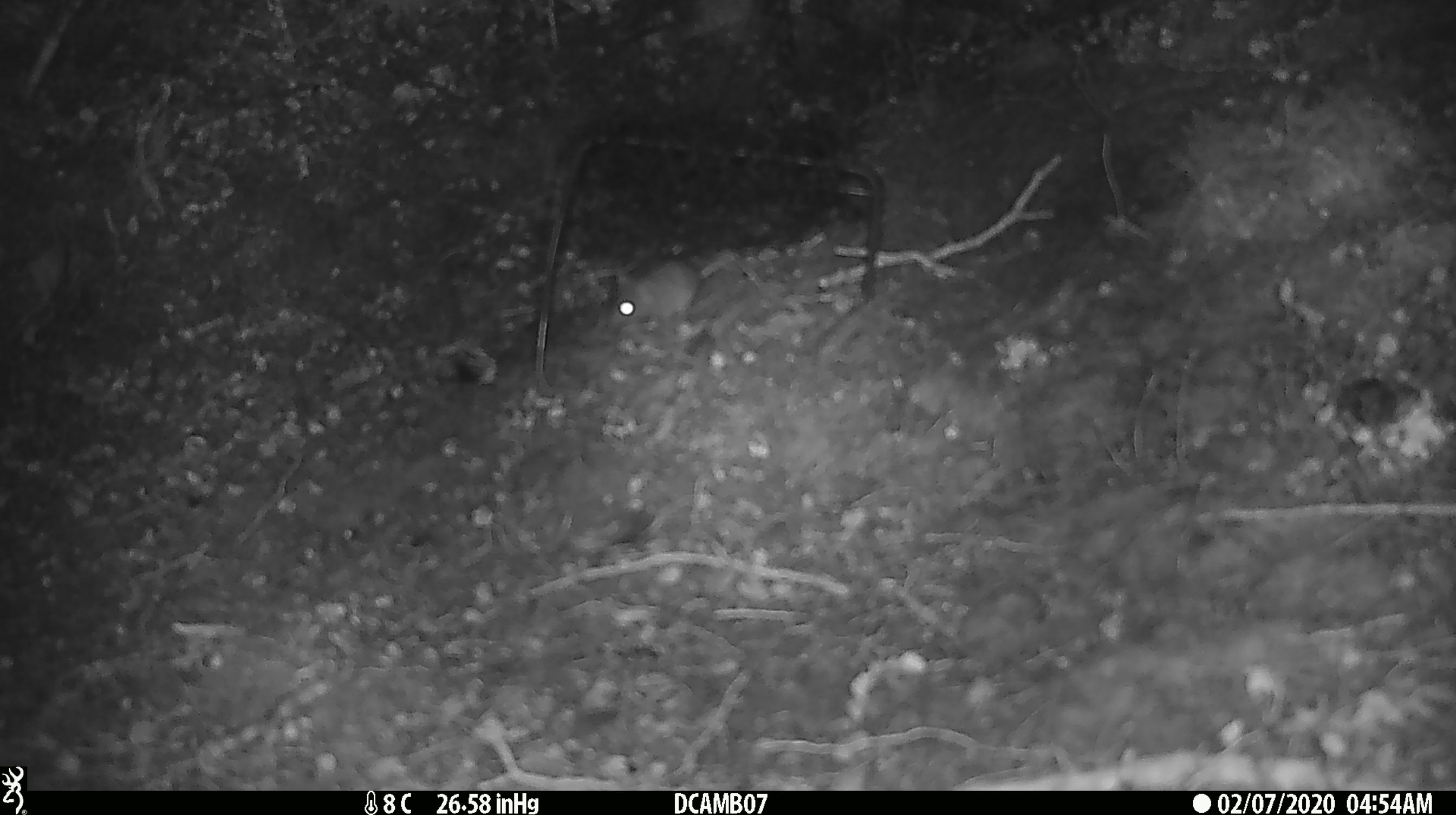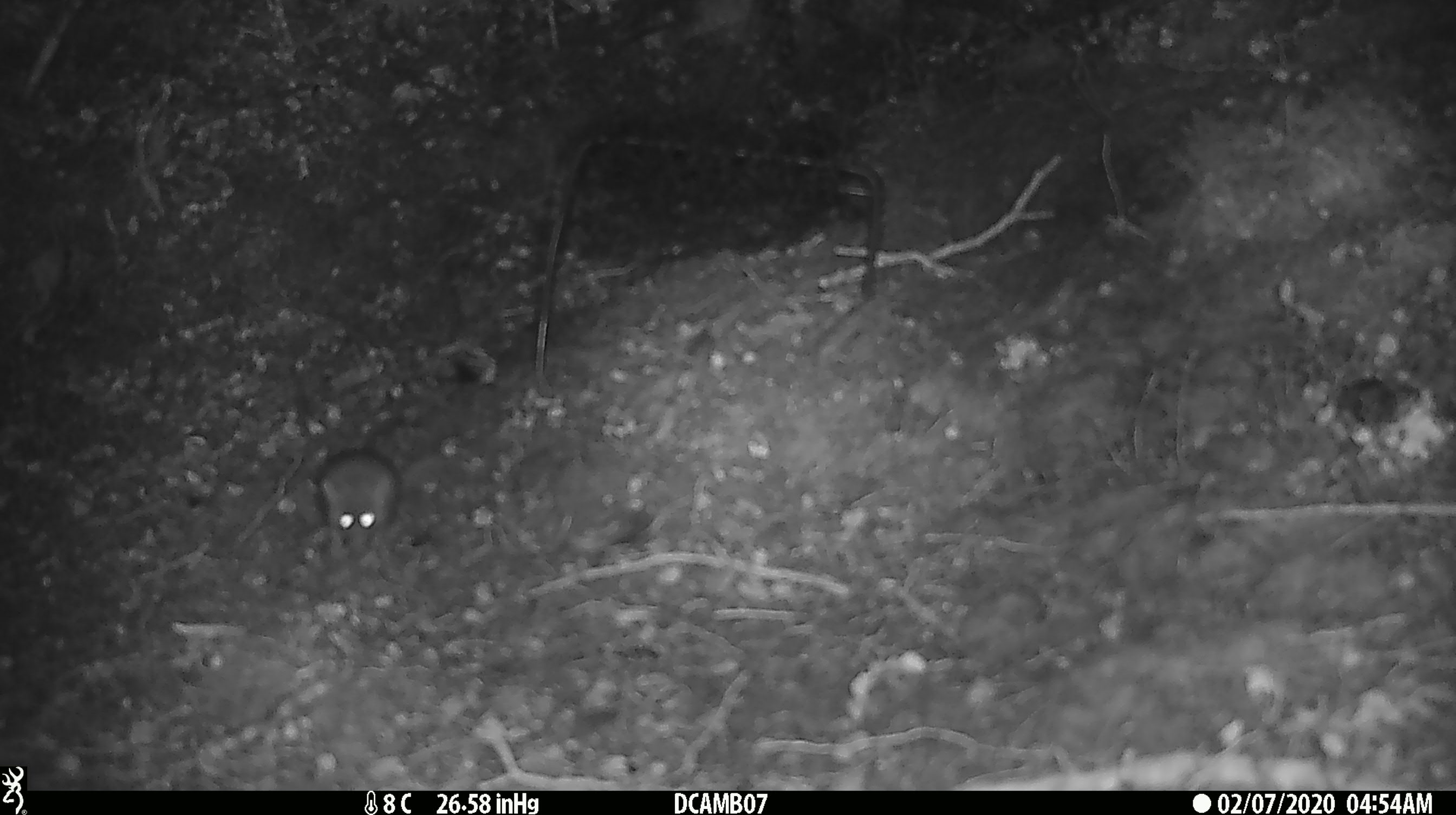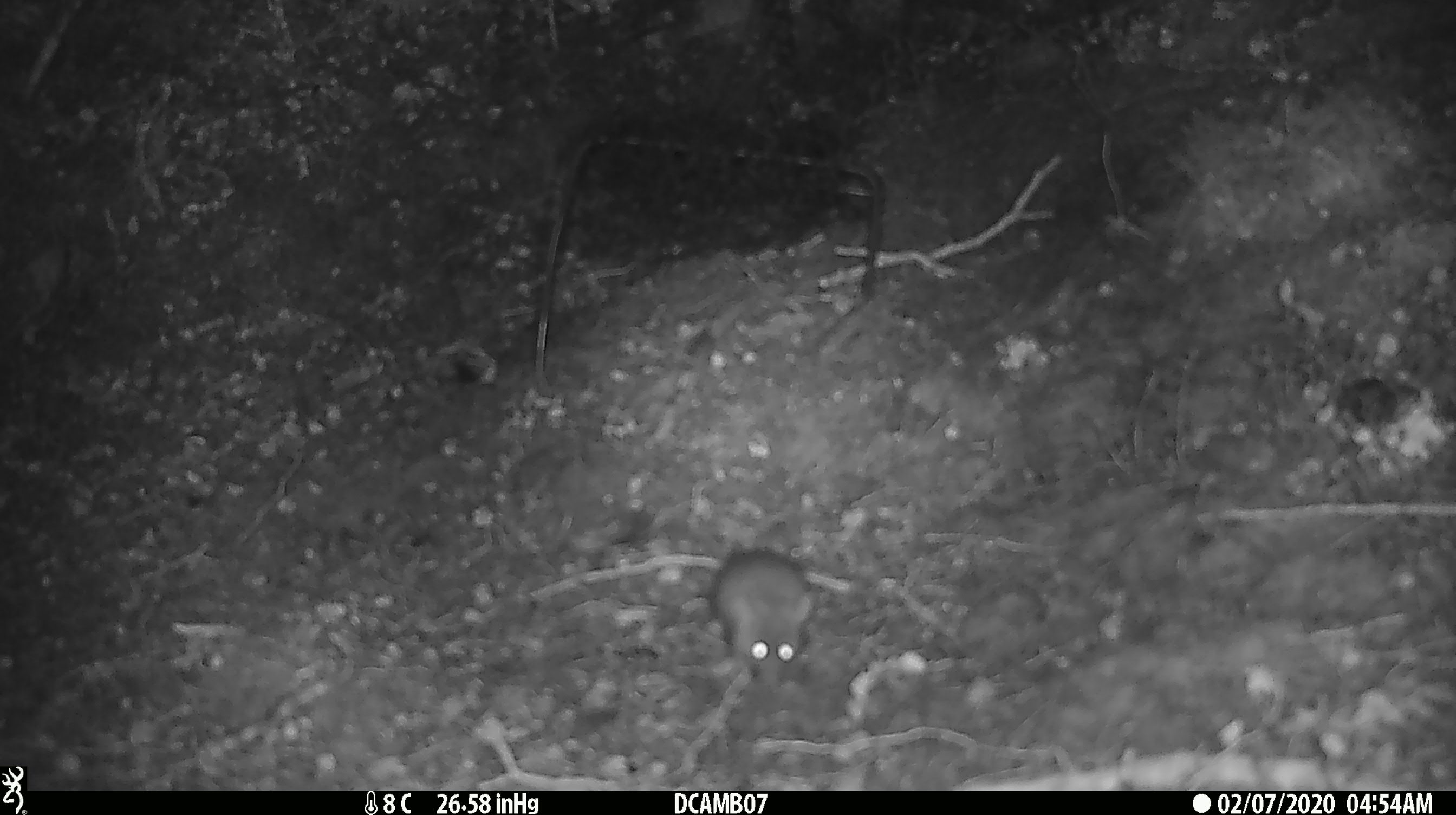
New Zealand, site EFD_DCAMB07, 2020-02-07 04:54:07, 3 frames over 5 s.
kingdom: Animalia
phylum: Chordata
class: Mammalia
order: Rodentia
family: Muridae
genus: Mus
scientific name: Mus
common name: mouse